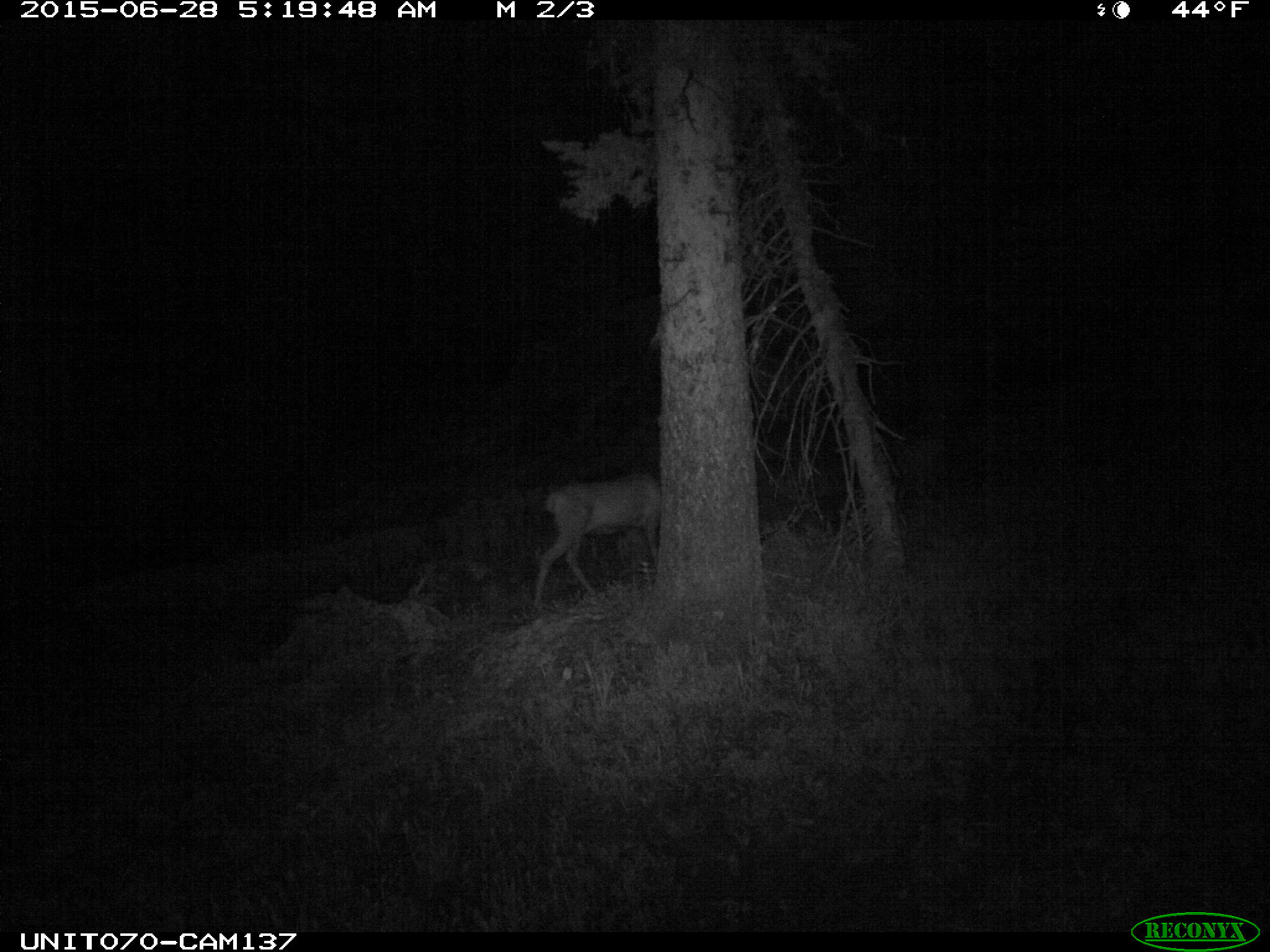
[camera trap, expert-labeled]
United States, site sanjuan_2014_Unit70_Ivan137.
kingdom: Animalia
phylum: Chordata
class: Mammalia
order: Artiodactyla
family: Cervidae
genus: Odocoileus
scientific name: Odocoileus hemionus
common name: mule deer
Odocoileus hemionus (mule deer).